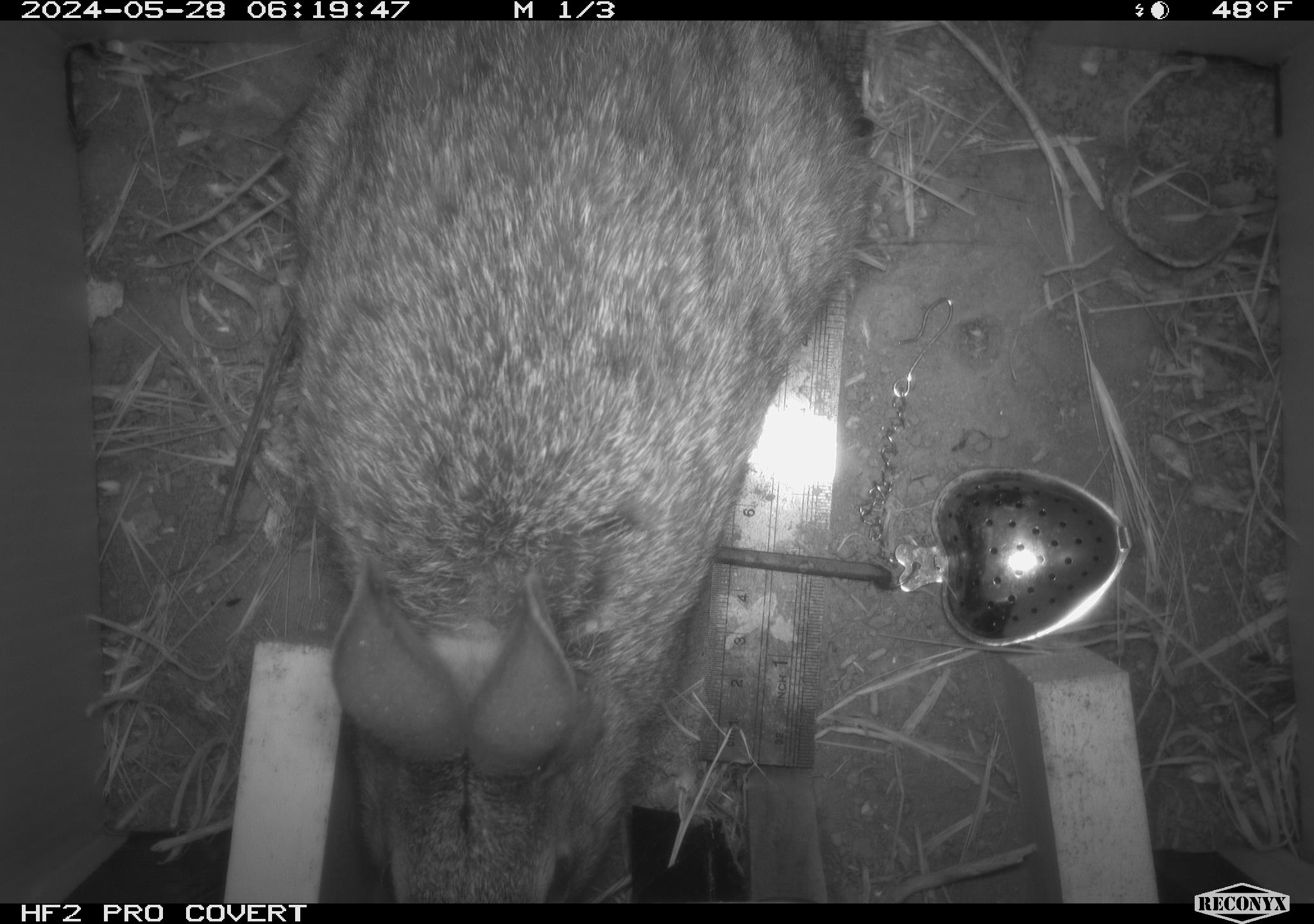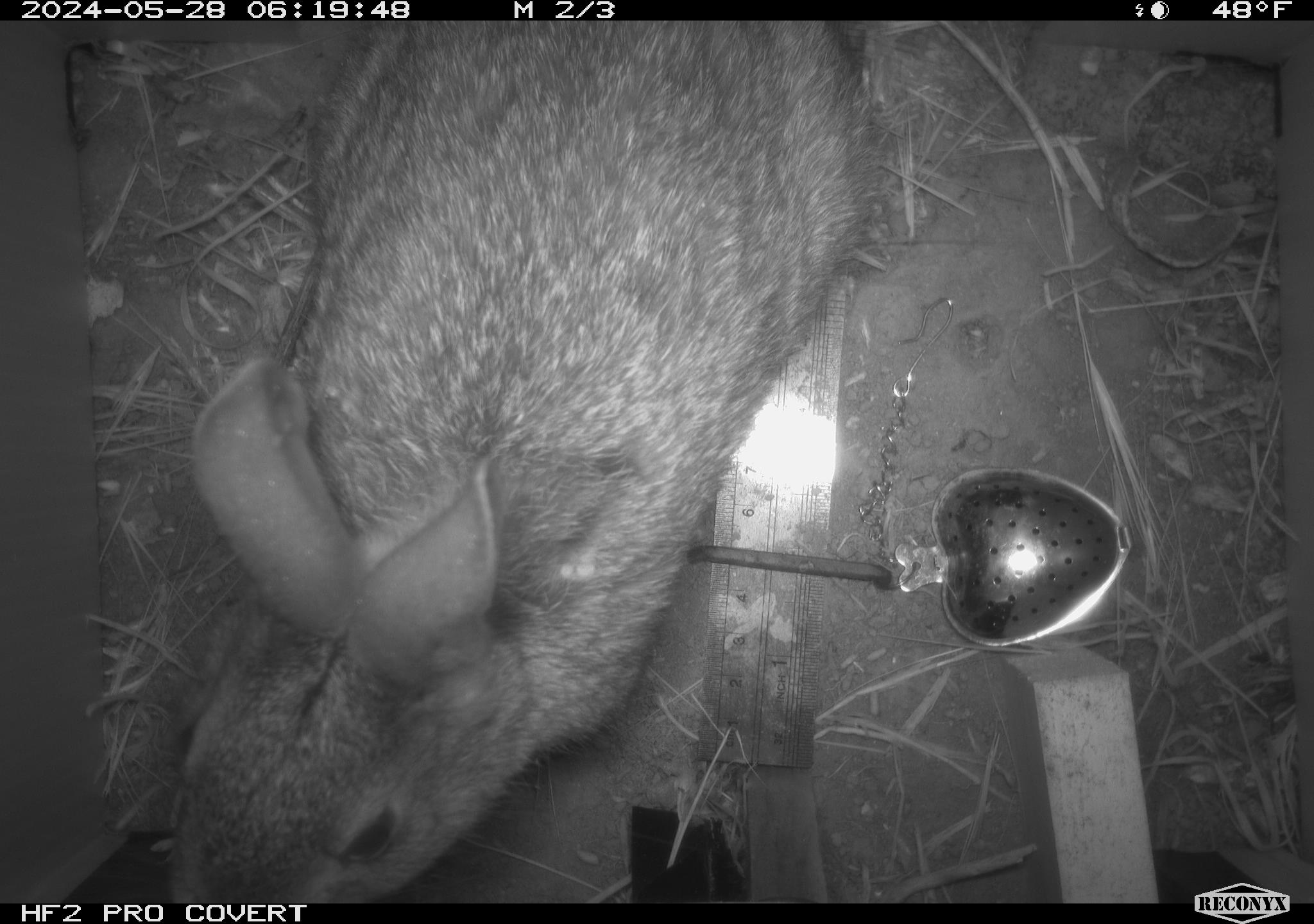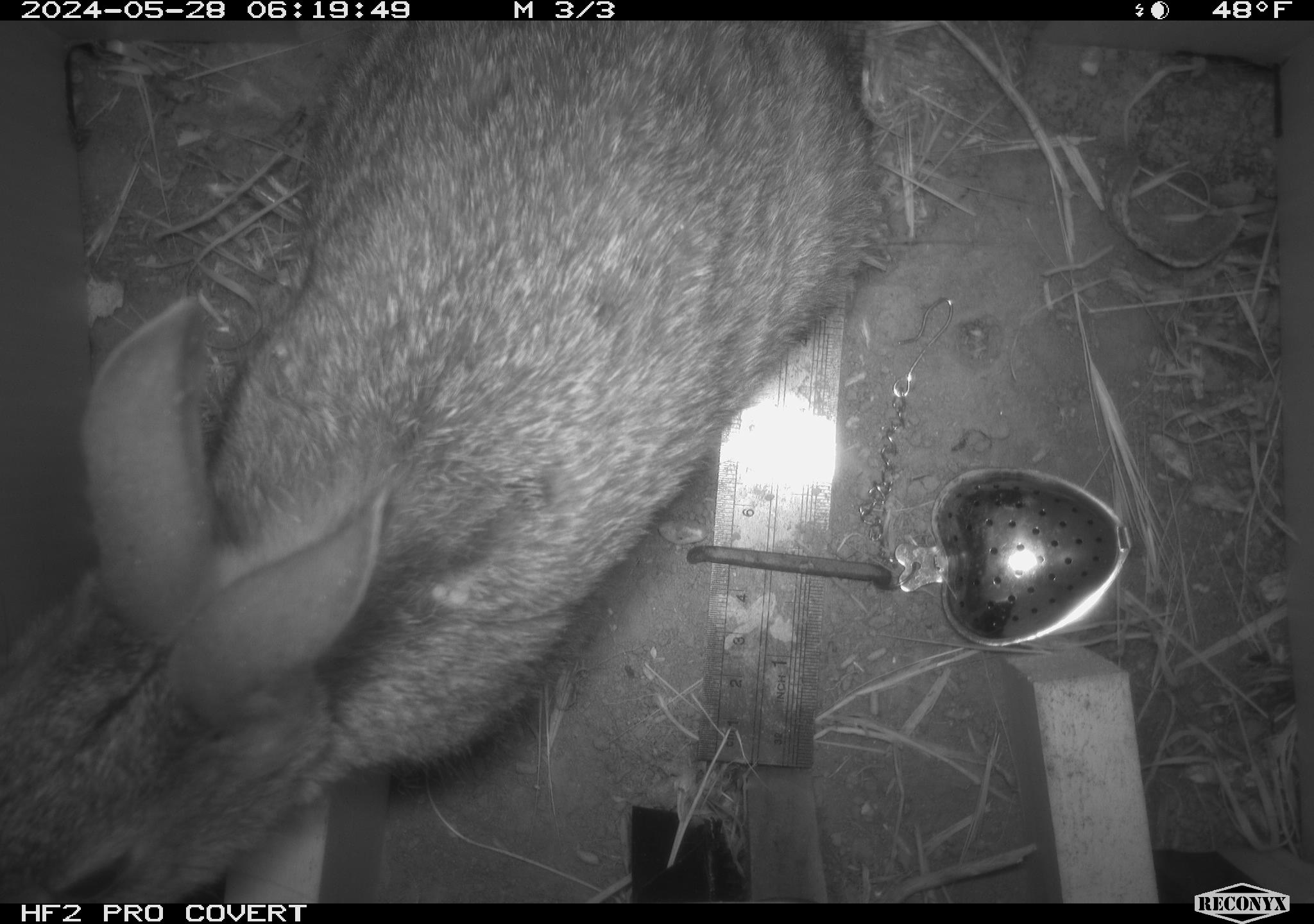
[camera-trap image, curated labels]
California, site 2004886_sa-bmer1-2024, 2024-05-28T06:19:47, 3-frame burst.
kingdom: Animalia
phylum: Chordata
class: Mammalia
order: Lagomorpha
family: Leporidae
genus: Sylvilagus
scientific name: Sylvilagus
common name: cottontail rabbits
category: sylvilagus species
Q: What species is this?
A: Sylvilagus species (cottontail rabbits) (Sylvilagus).